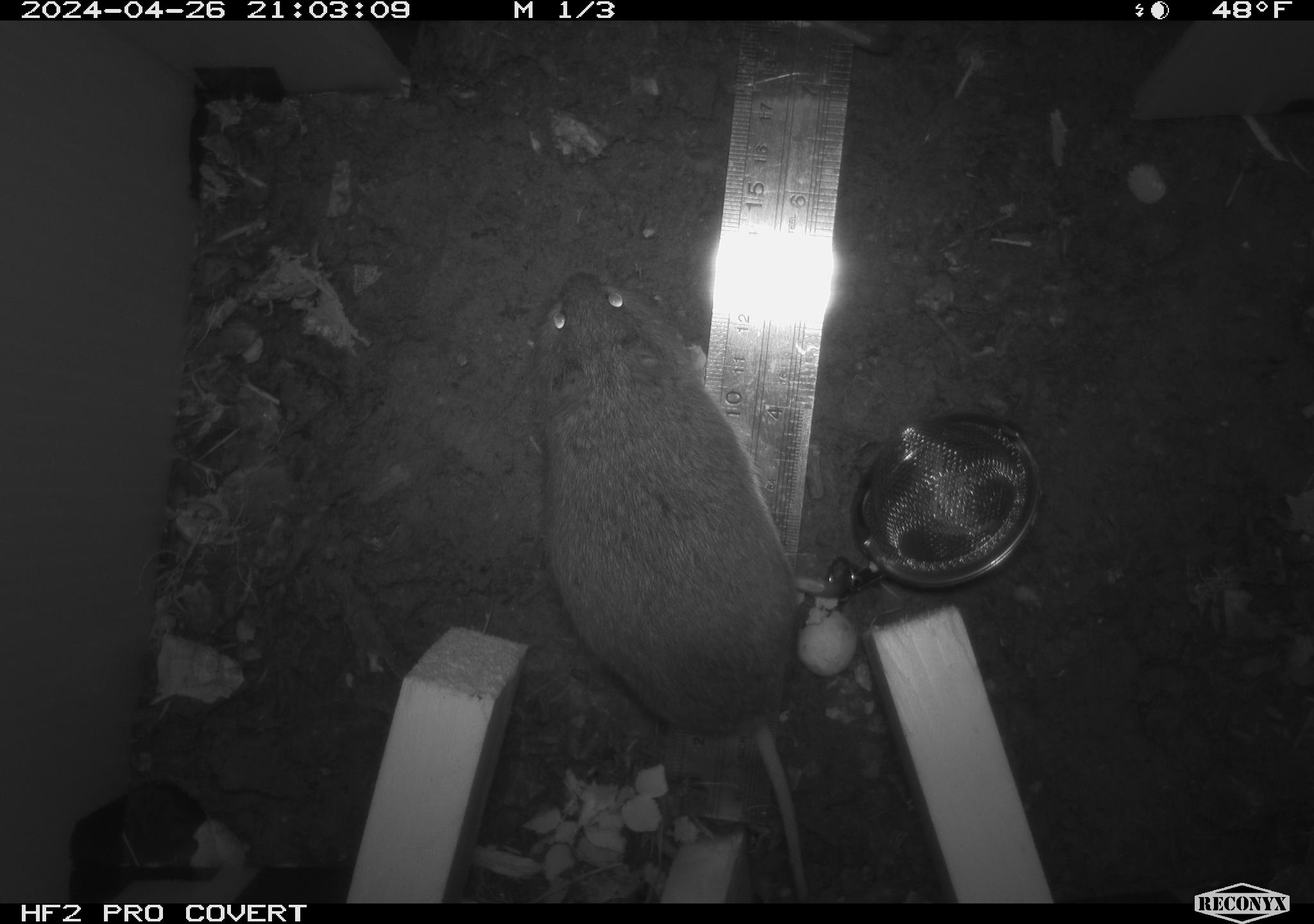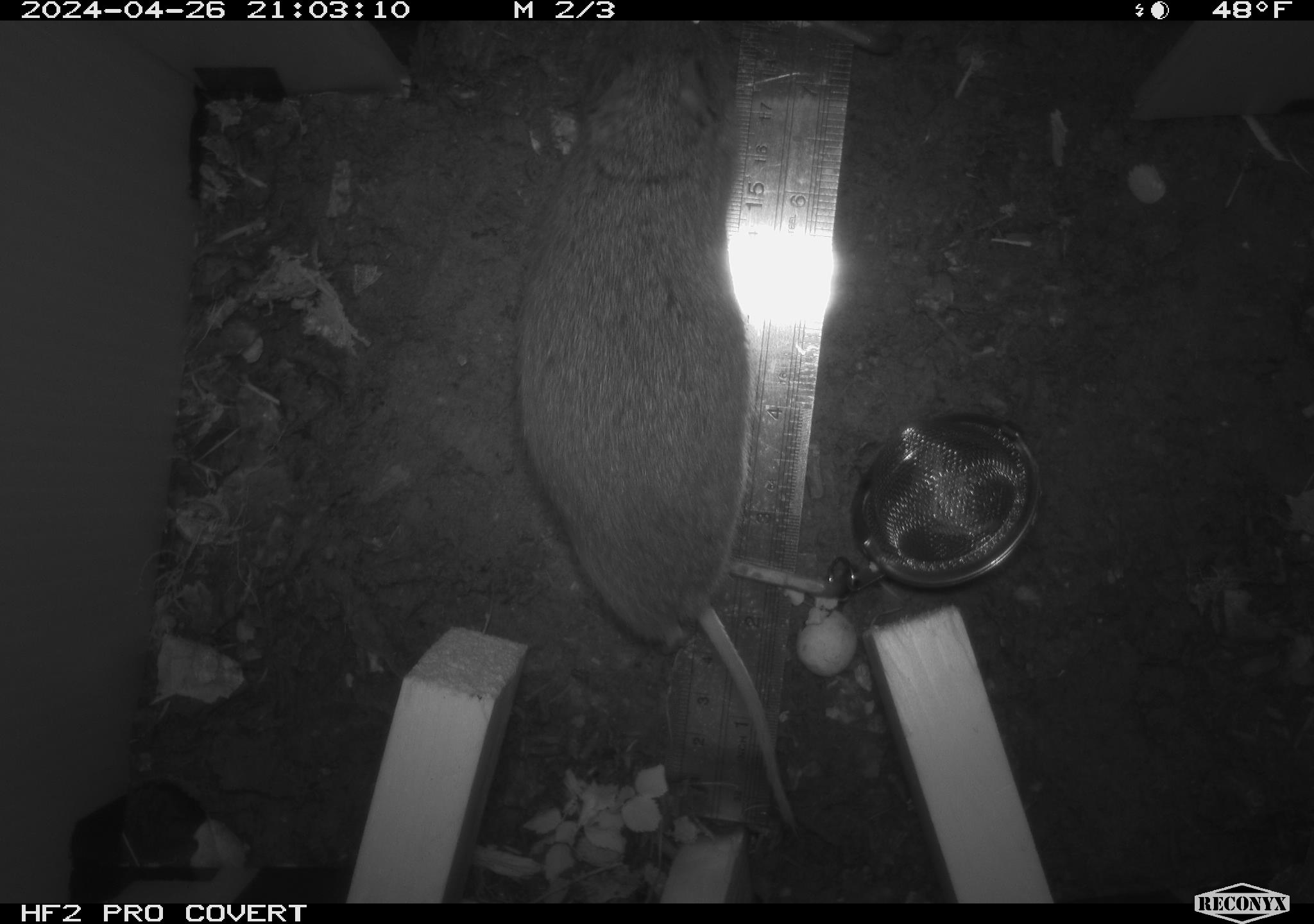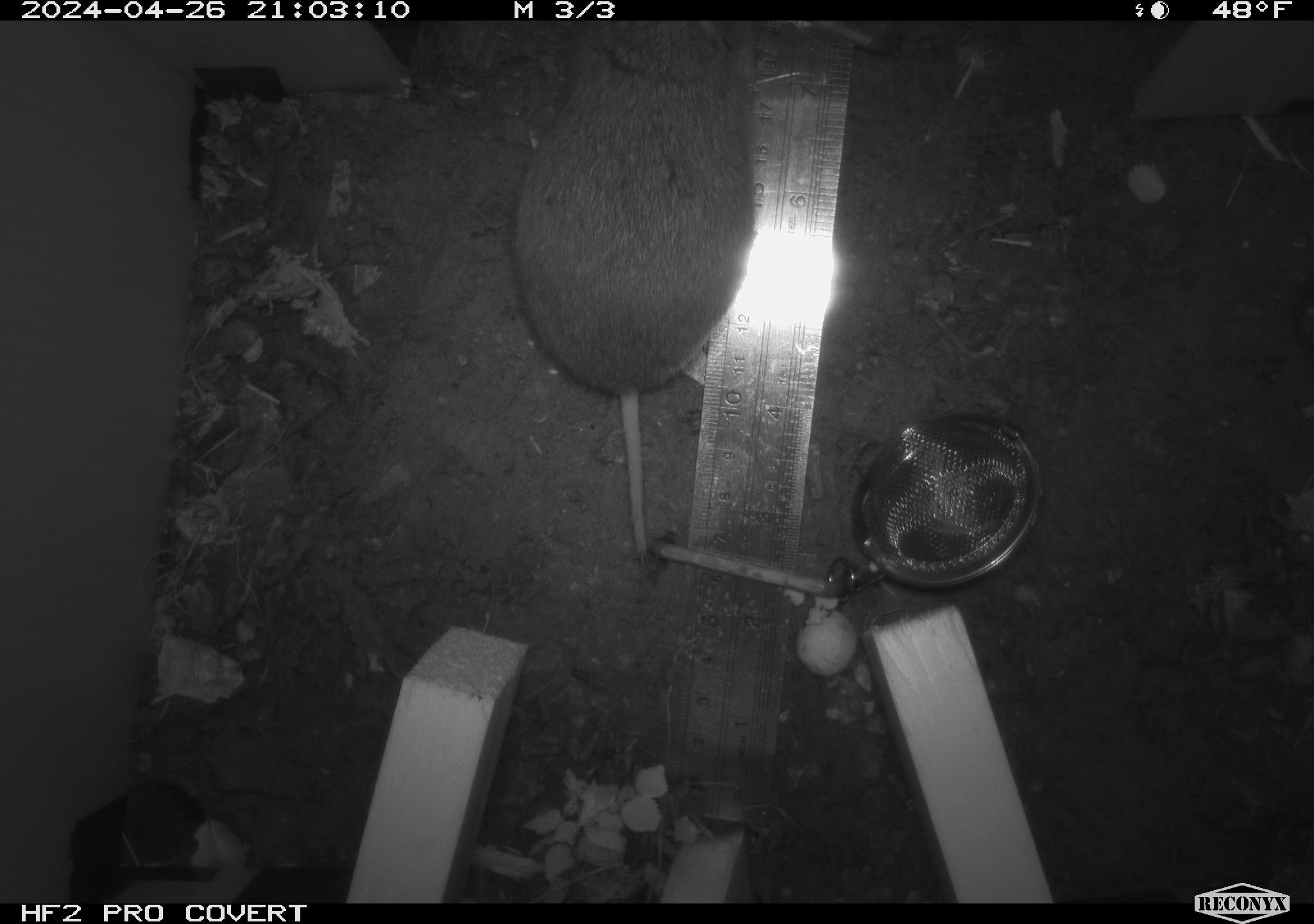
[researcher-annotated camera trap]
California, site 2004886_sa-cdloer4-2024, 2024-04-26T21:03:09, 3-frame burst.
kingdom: Animalia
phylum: Chordata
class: Mammalia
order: Rodentia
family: Cricetidae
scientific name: Arvicolinae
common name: voles, lemmings, and muskrats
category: arvicolinae subfamily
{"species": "arvicolinae subfamily (voles, lemmings, and muskrats) (Arvicolinae)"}